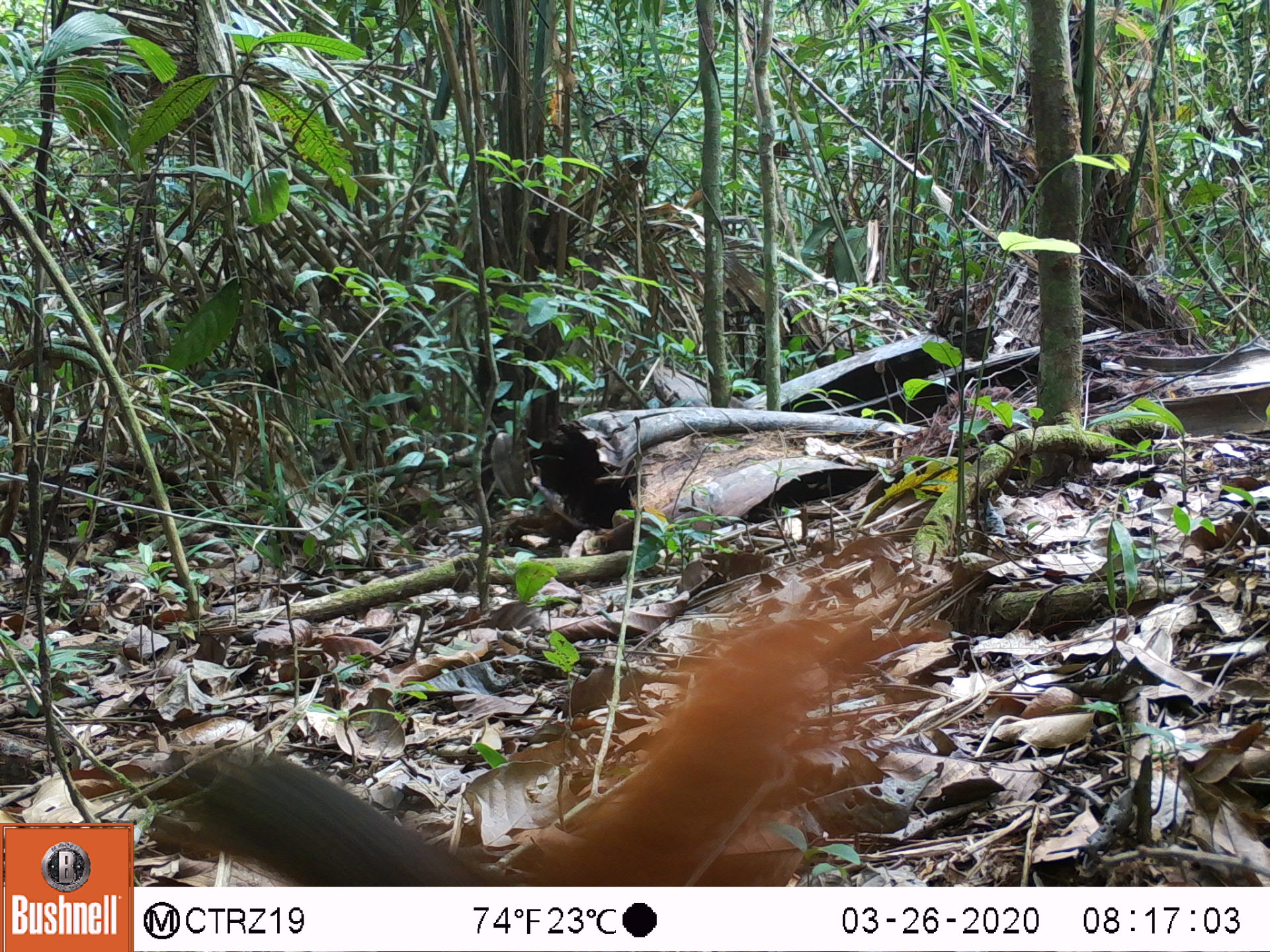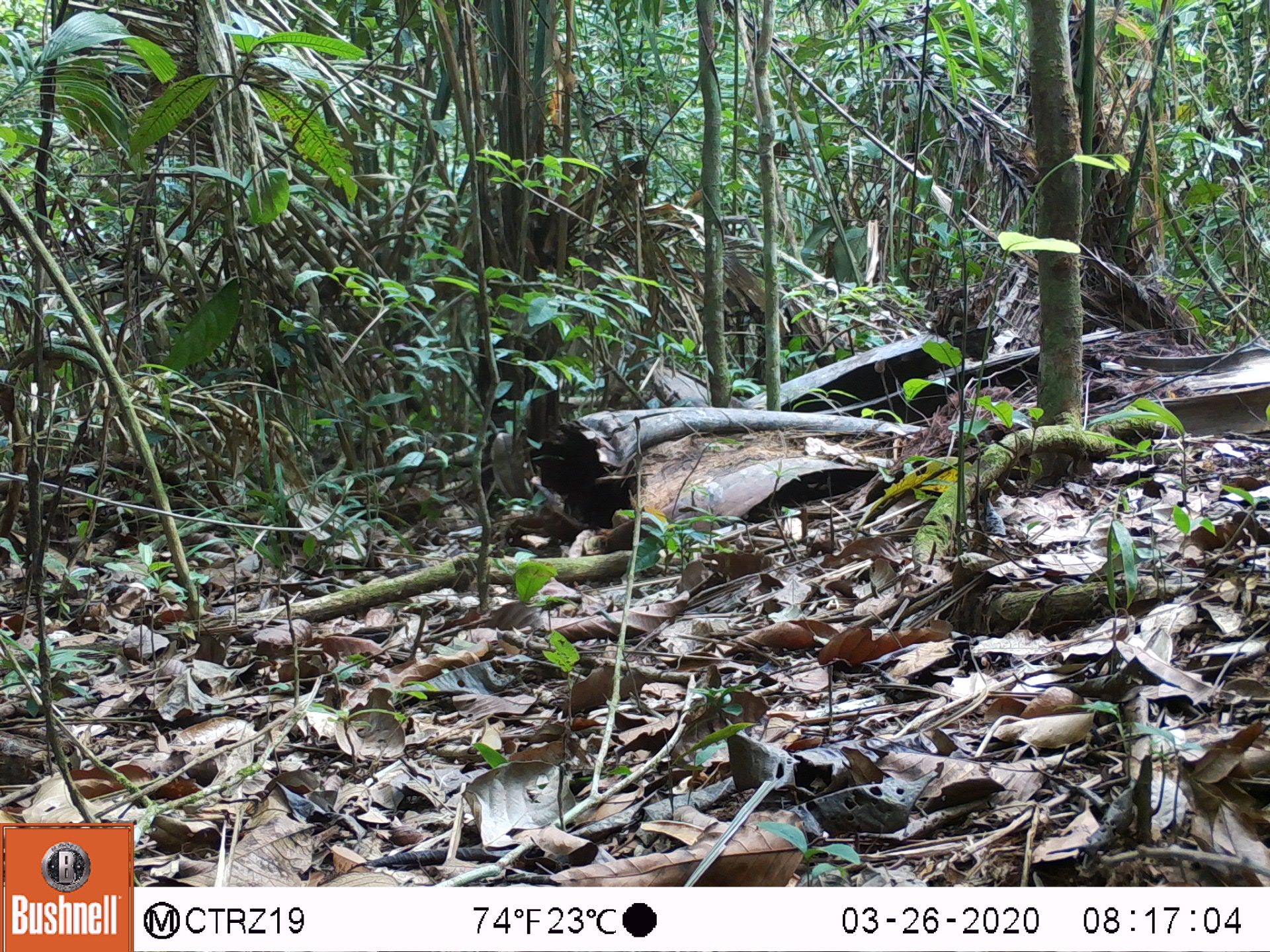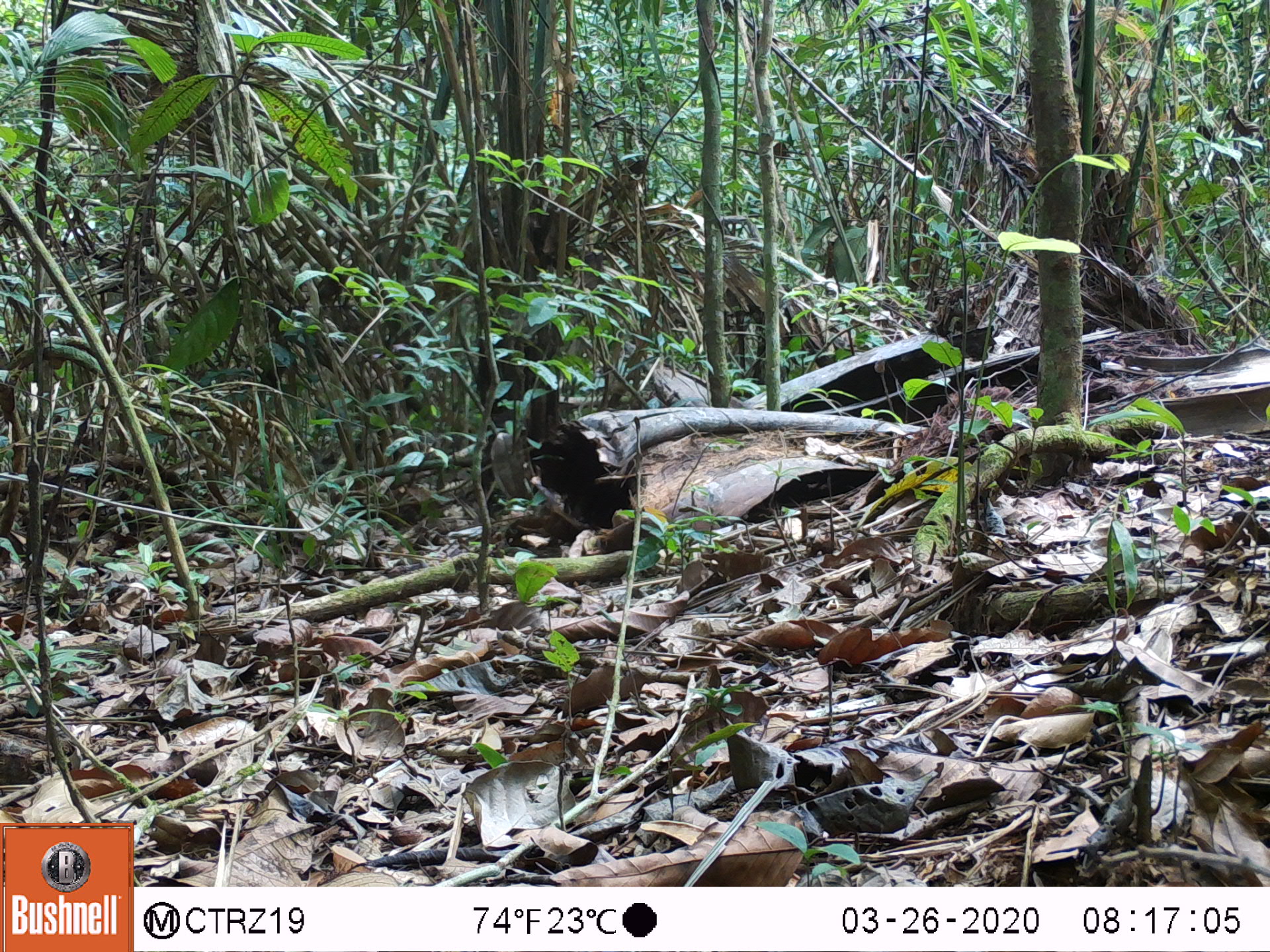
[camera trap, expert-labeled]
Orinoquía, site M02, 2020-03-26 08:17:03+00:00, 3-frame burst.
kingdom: Animalia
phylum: Chordata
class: Mammalia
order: Rodentia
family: Sciuridae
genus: Sciurus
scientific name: Sciurus igniventris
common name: northern amazon red squirrel